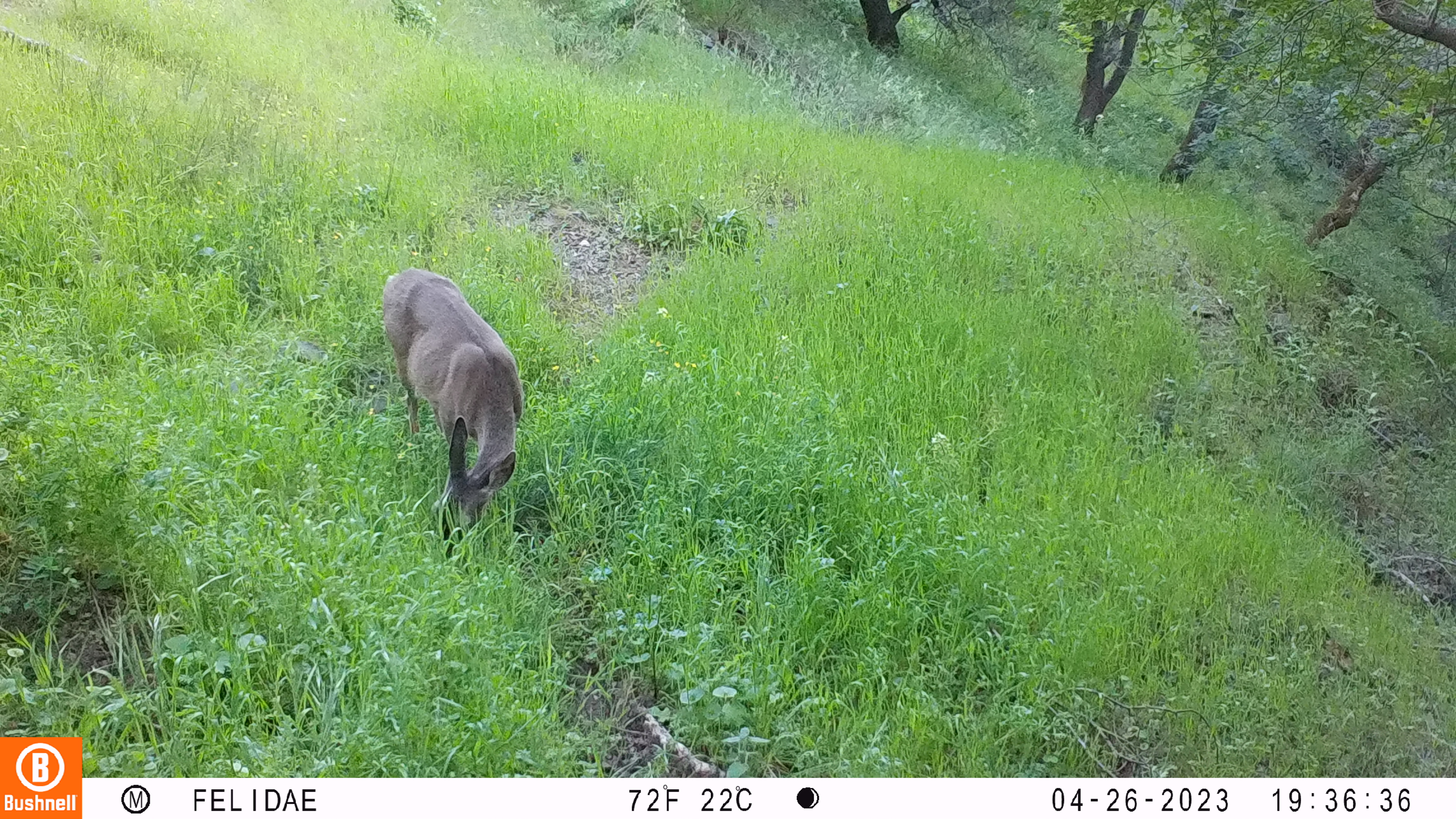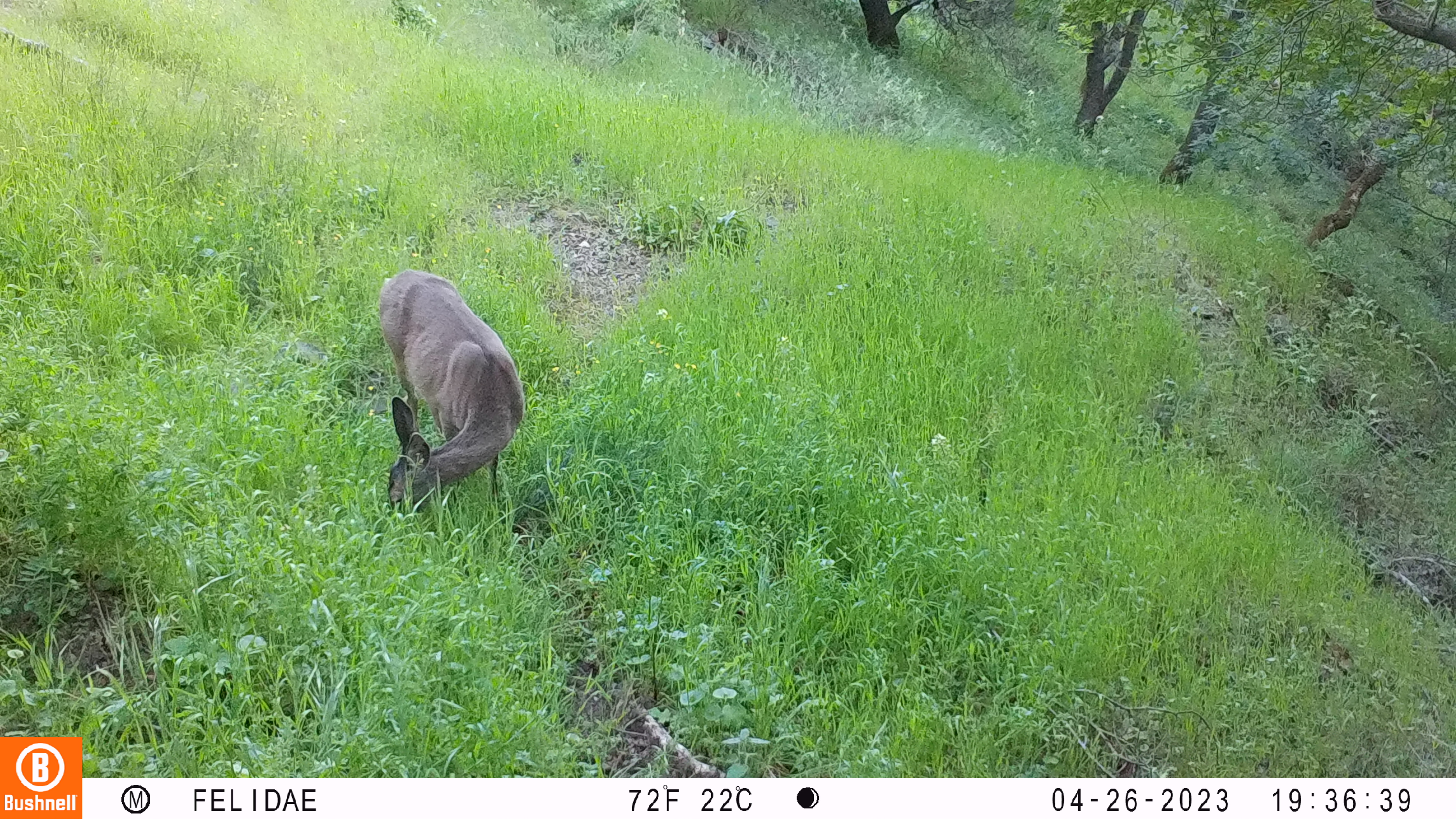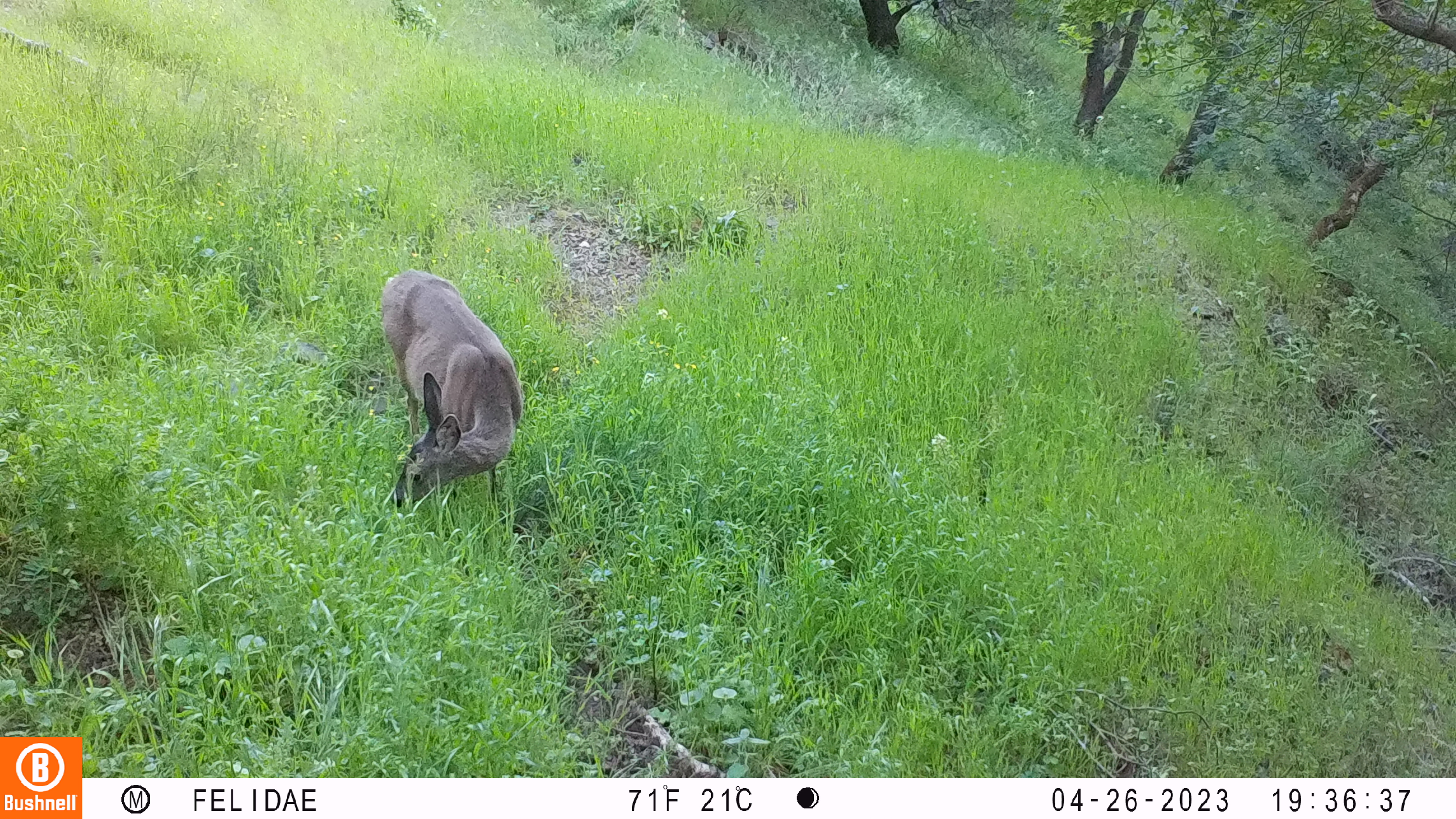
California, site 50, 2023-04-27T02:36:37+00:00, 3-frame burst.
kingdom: Animalia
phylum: Chordata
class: Mammalia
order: Artiodactyla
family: Cervidae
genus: Odocoileus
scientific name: Odocoileus hemionus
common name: mule deer